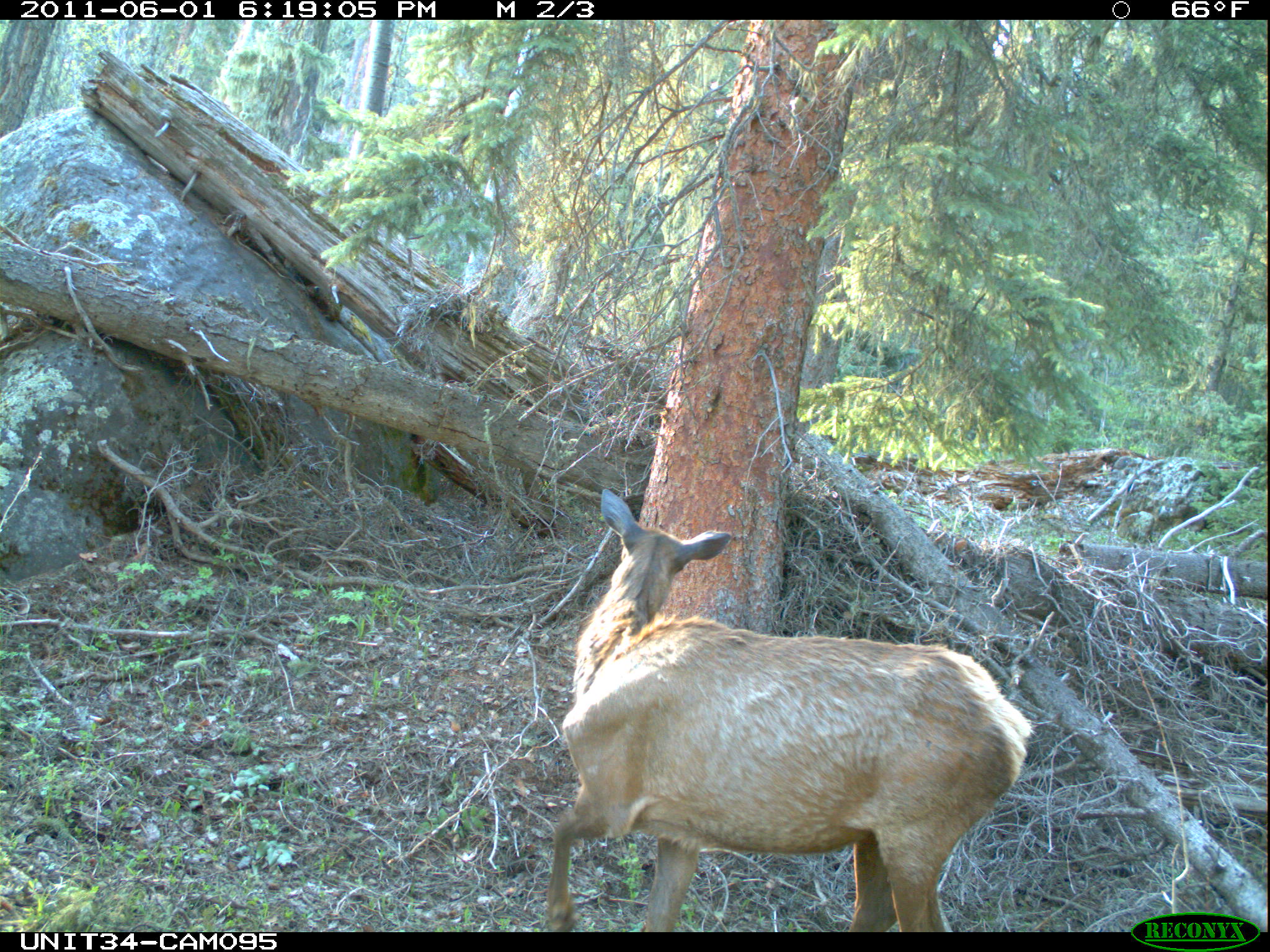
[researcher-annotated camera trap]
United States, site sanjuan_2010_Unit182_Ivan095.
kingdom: Animalia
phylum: Chordata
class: Mammalia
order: Artiodactyla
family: Cervidae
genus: Cervus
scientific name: Cervus elaphus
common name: red deer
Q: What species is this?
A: Cervus elaphus (red deer).